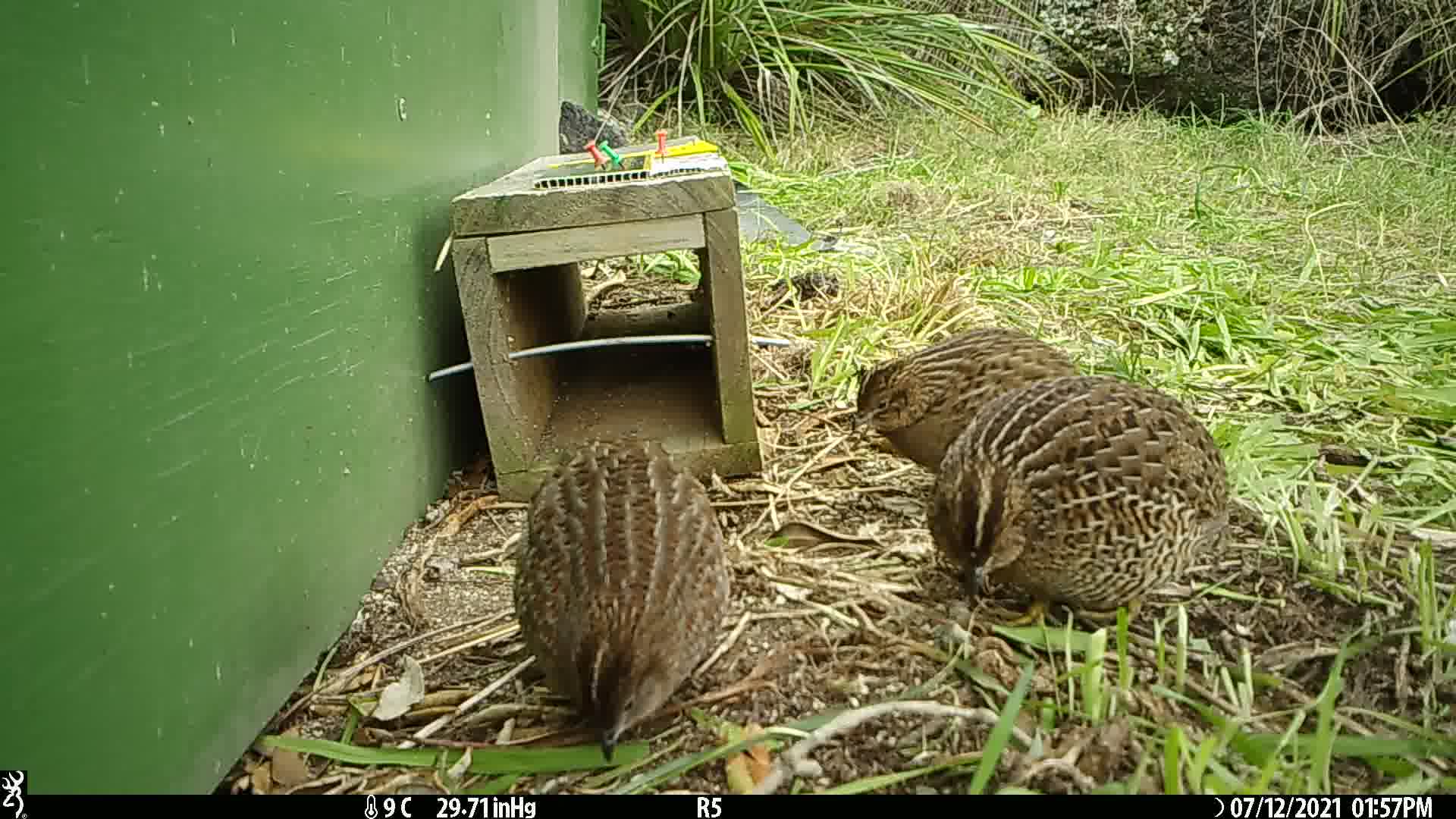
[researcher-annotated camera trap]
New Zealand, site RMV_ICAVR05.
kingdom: Animalia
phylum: Chordata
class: Aves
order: Galliformes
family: Phasianidae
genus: Synoicus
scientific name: Synoicus ypsilophorus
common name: brown quail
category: quail brown